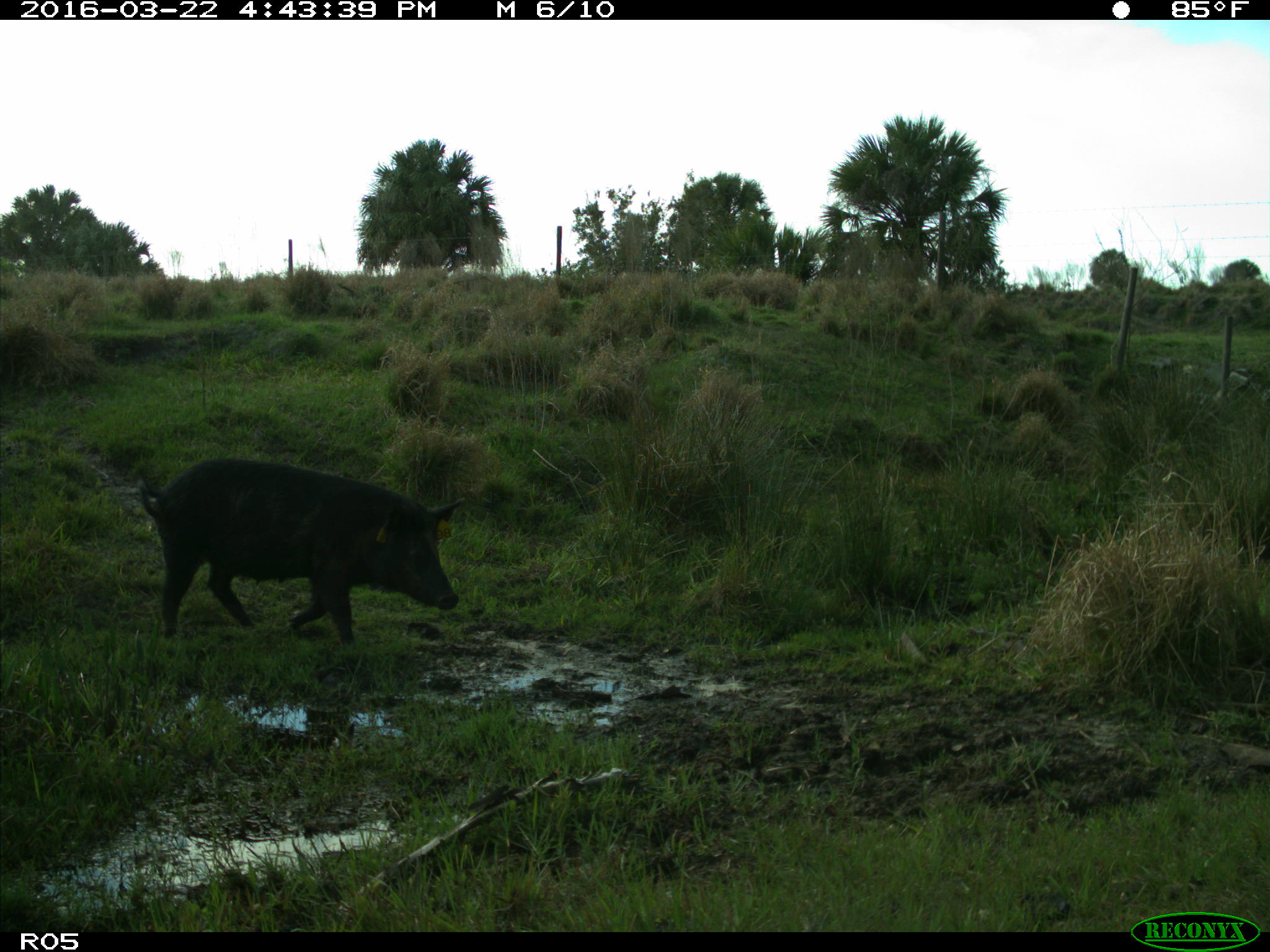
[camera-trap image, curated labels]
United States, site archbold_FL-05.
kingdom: Animalia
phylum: Chordata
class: Mammalia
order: Artiodactyla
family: Suidae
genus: Sus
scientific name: Sus scrofa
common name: wild boar